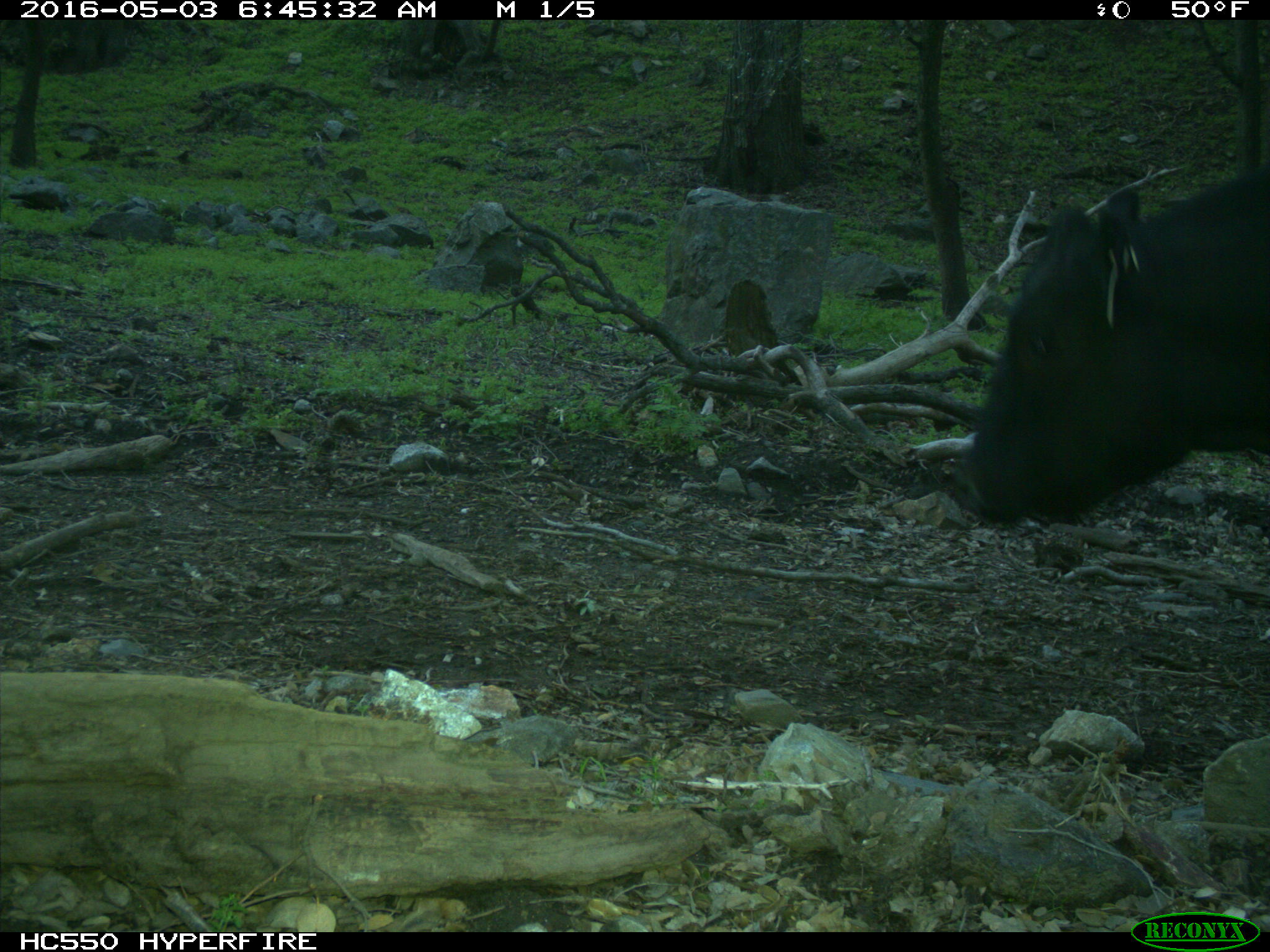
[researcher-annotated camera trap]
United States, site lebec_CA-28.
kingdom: Animalia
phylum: Chordata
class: Mammalia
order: Artiodactyla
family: Bovidae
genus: Bos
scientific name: Bos taurus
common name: domestic cow